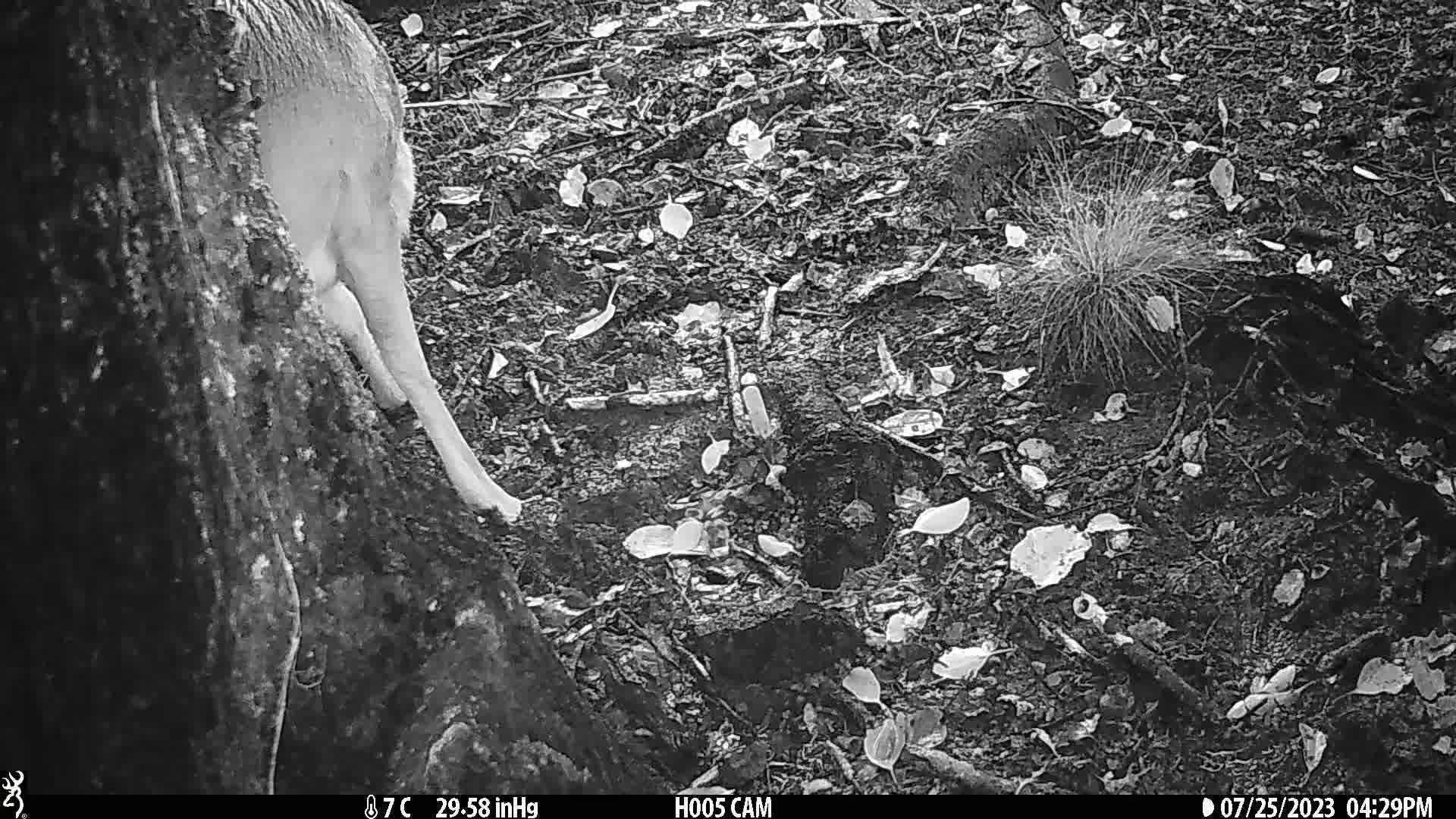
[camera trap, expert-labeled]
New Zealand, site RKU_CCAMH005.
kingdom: Animalia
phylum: Chordata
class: Mammalia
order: Artiodactyla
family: Cervidae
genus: Odocoileus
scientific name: Odocoileus virginianus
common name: white-tailed deer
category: white tailed deer